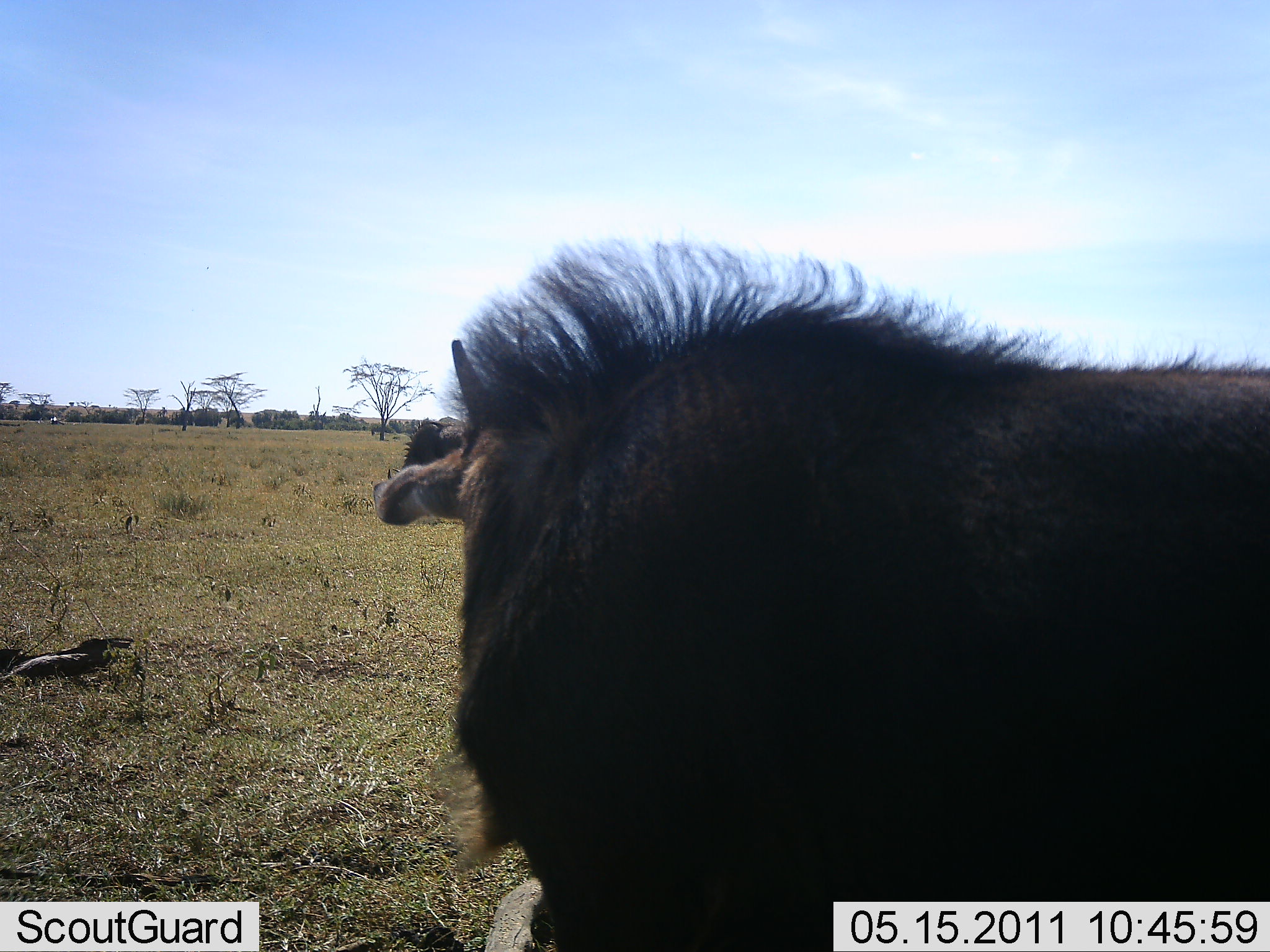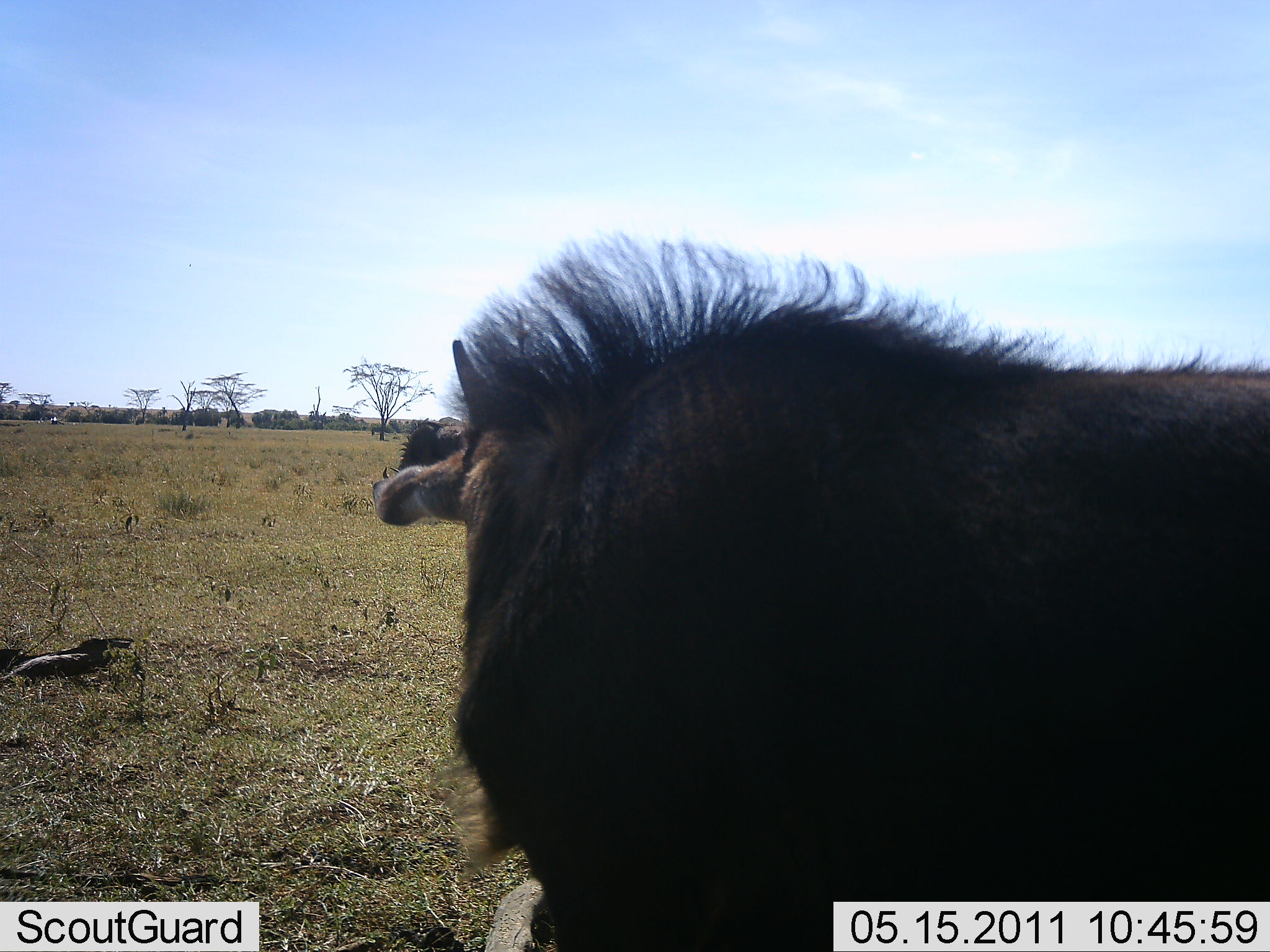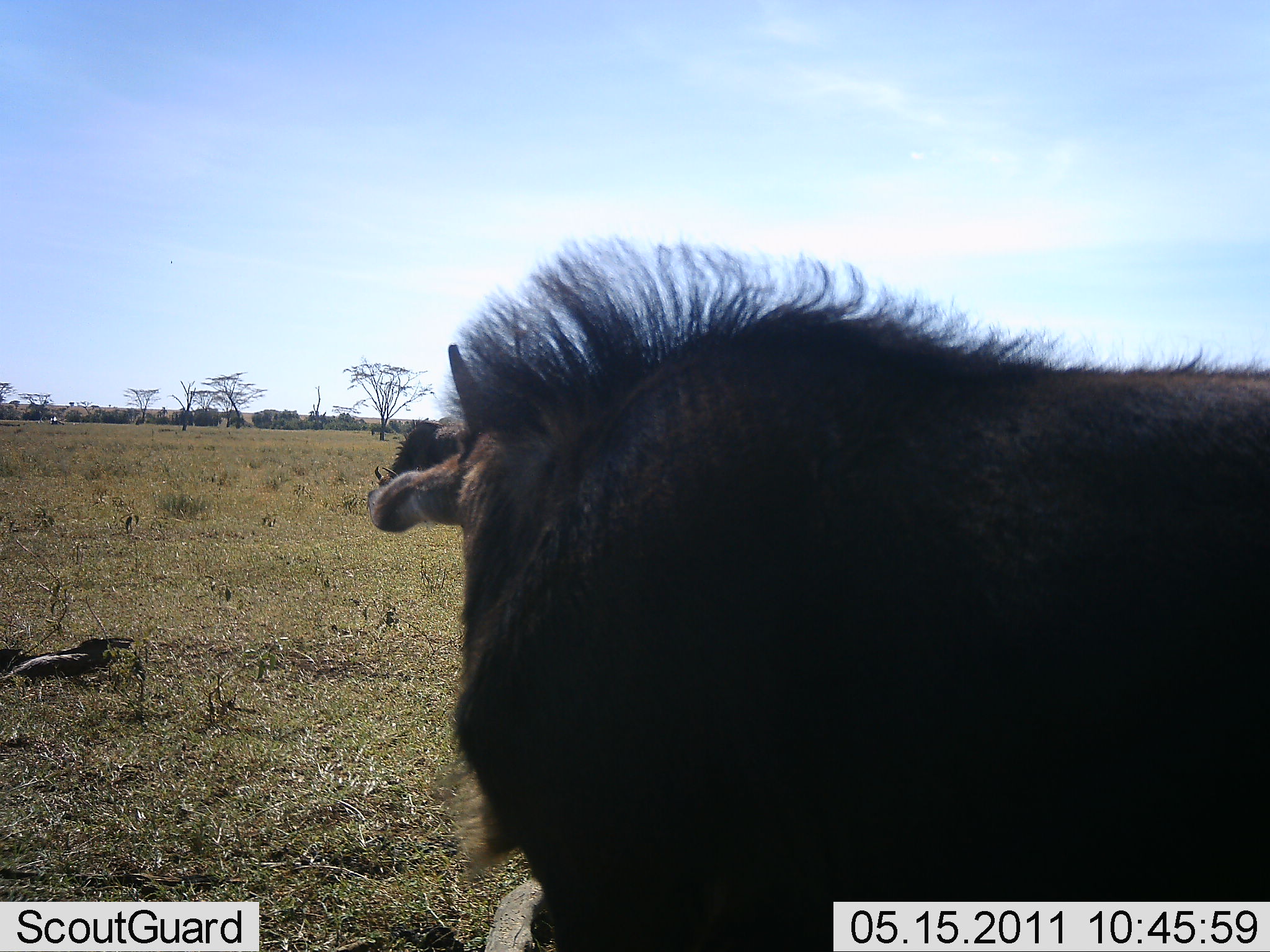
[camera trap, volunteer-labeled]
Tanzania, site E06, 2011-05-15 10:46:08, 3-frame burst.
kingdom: Animalia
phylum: Chordata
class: Mammalia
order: Artiodactyla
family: Bovidae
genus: Connochaetes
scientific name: Connochaetes taurinus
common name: blue wildebeest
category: wildebeest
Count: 1.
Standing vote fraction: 100%.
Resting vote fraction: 8%.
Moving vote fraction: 0%.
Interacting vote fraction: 0%.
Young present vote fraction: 0%.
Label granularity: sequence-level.